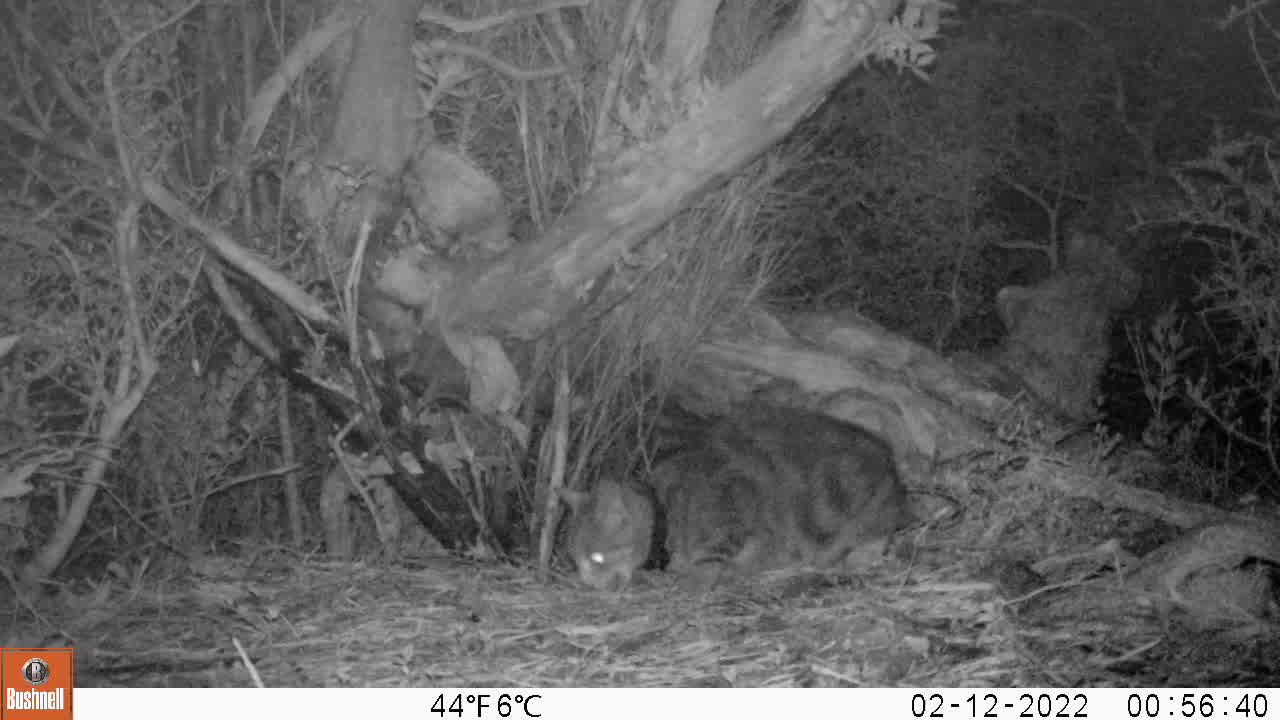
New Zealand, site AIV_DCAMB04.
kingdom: Animalia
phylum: Chordata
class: Mammalia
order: Carnivora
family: Felidae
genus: Felis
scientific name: Felis catus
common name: domestic cat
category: cat